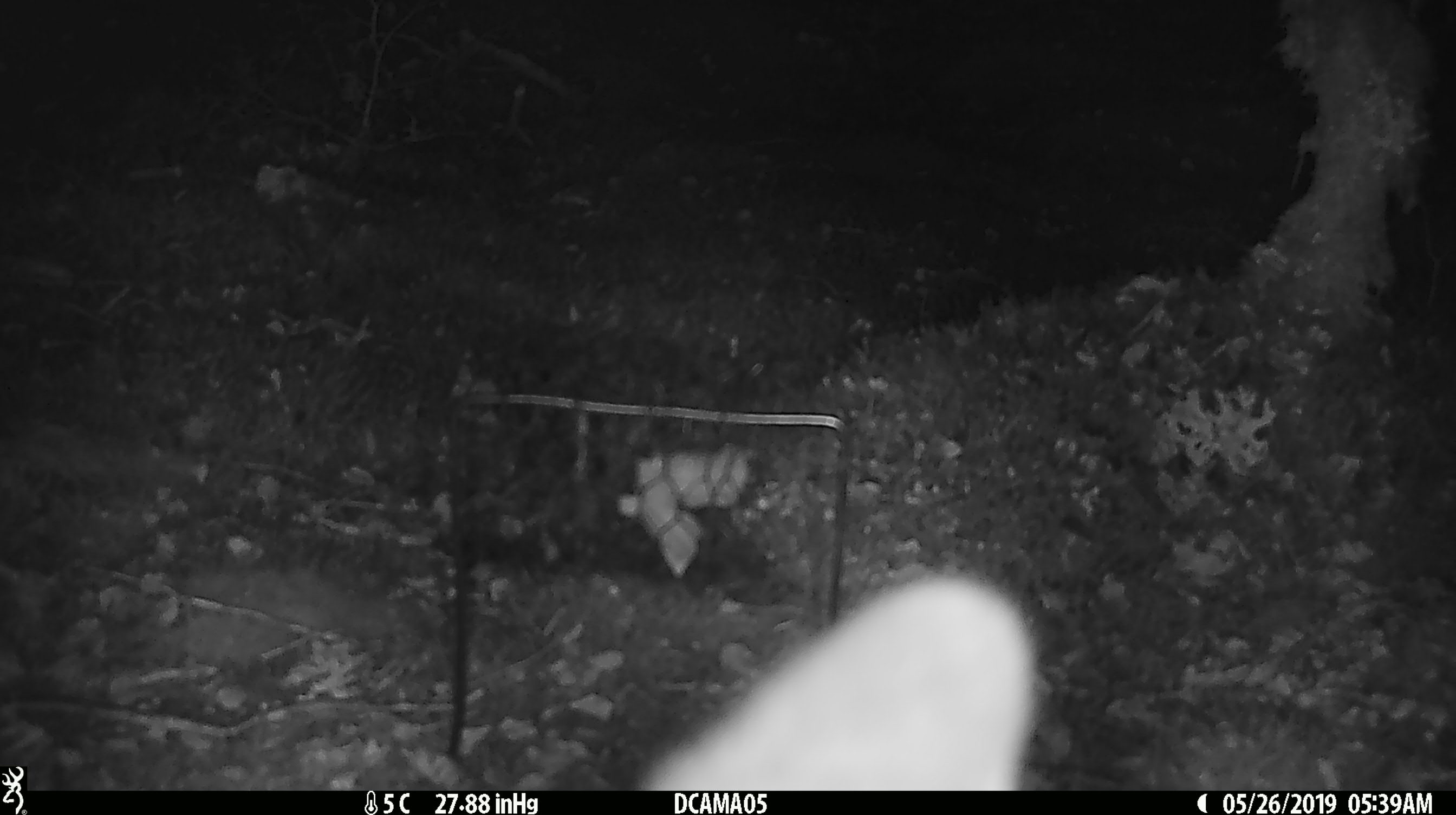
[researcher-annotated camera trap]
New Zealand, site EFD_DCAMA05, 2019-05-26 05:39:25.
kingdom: Animalia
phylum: Chordata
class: Mammalia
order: Diprotodontia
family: Phalangeridae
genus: Trichosurus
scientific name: Trichosurus vulpecula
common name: common brushtail possum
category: possum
Possum (common brushtail possum) (Trichosurus vulpecula).